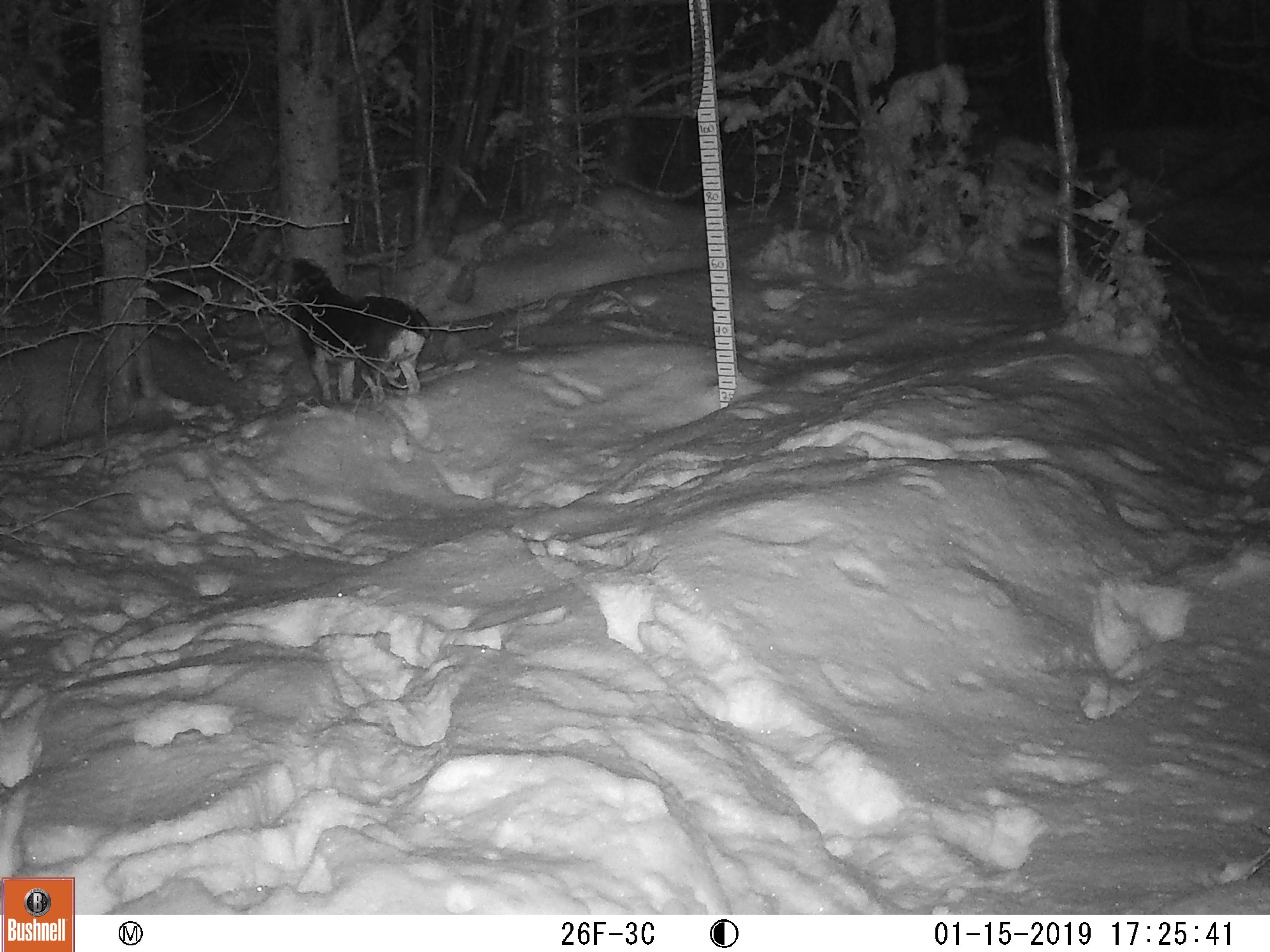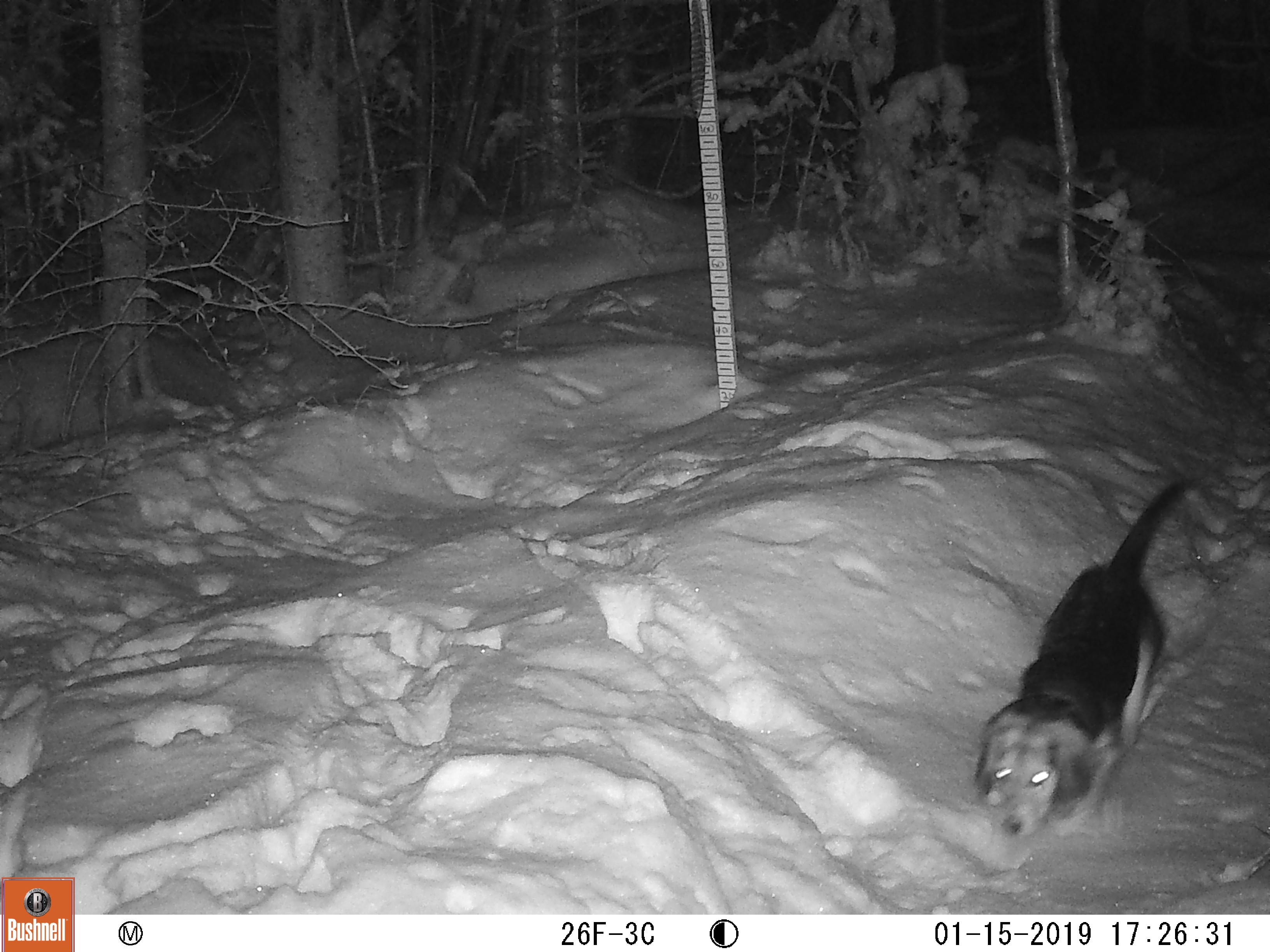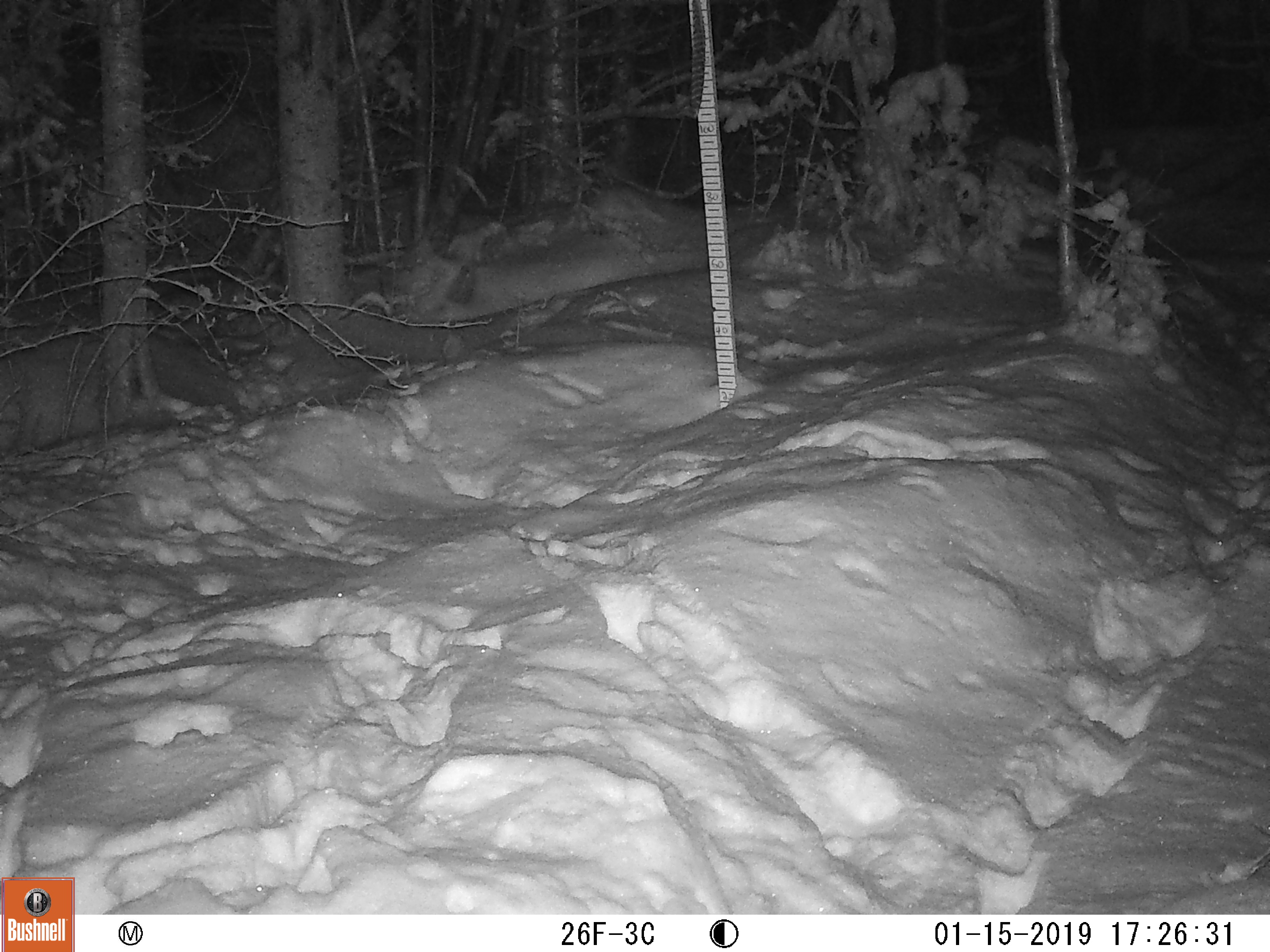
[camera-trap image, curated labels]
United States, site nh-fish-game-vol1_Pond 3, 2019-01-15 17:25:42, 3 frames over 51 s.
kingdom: Animalia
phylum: Chordata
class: Mammalia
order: Carnivora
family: Canidae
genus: Canis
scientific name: Canis familiaris familiaris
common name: domestic dog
Domestic dog (Canis familiaris familiaris).